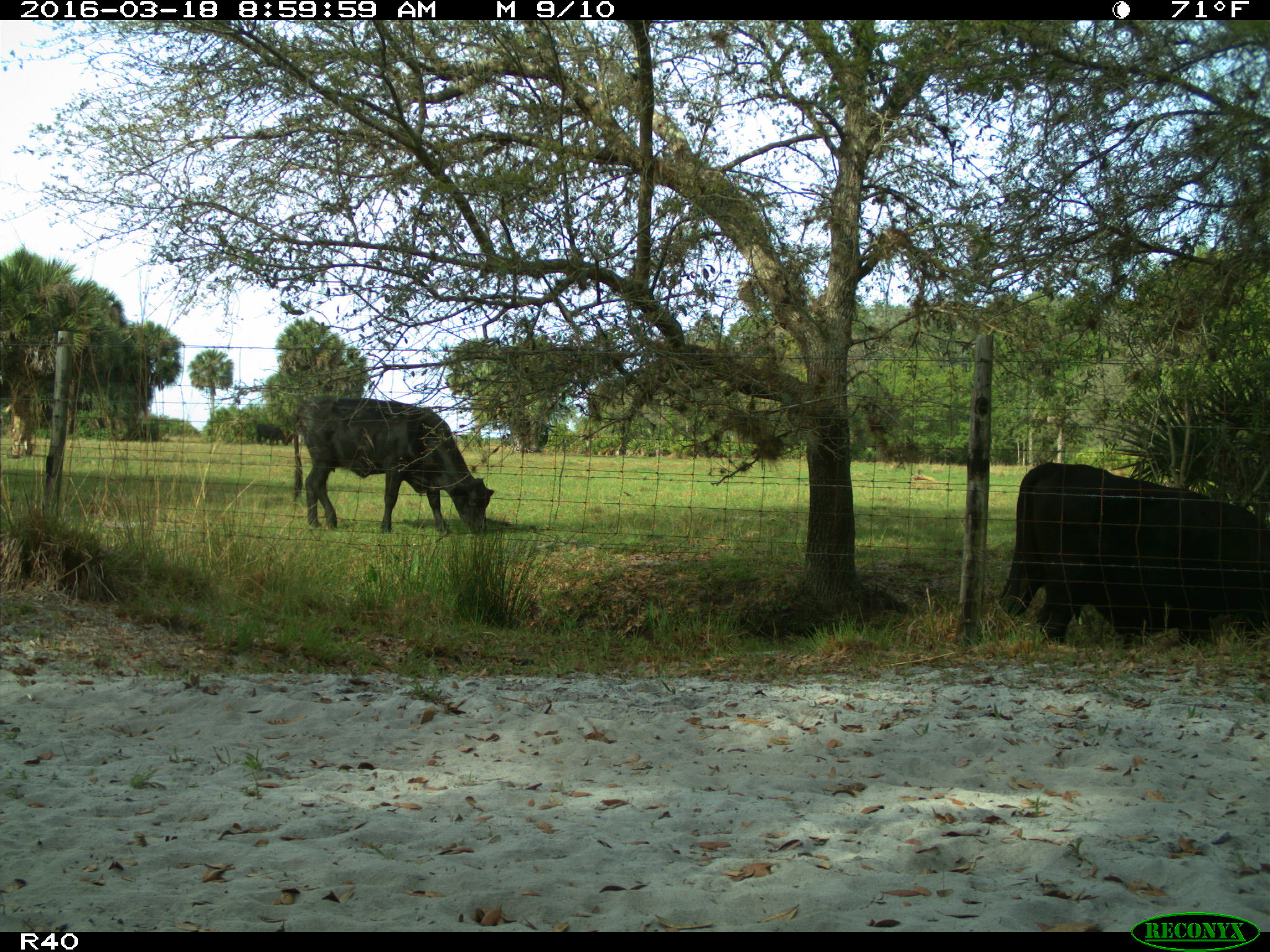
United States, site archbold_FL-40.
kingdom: Animalia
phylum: Chordata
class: Mammalia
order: Artiodactyla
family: Bovidae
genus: Bos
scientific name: Bos taurus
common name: domestic cow